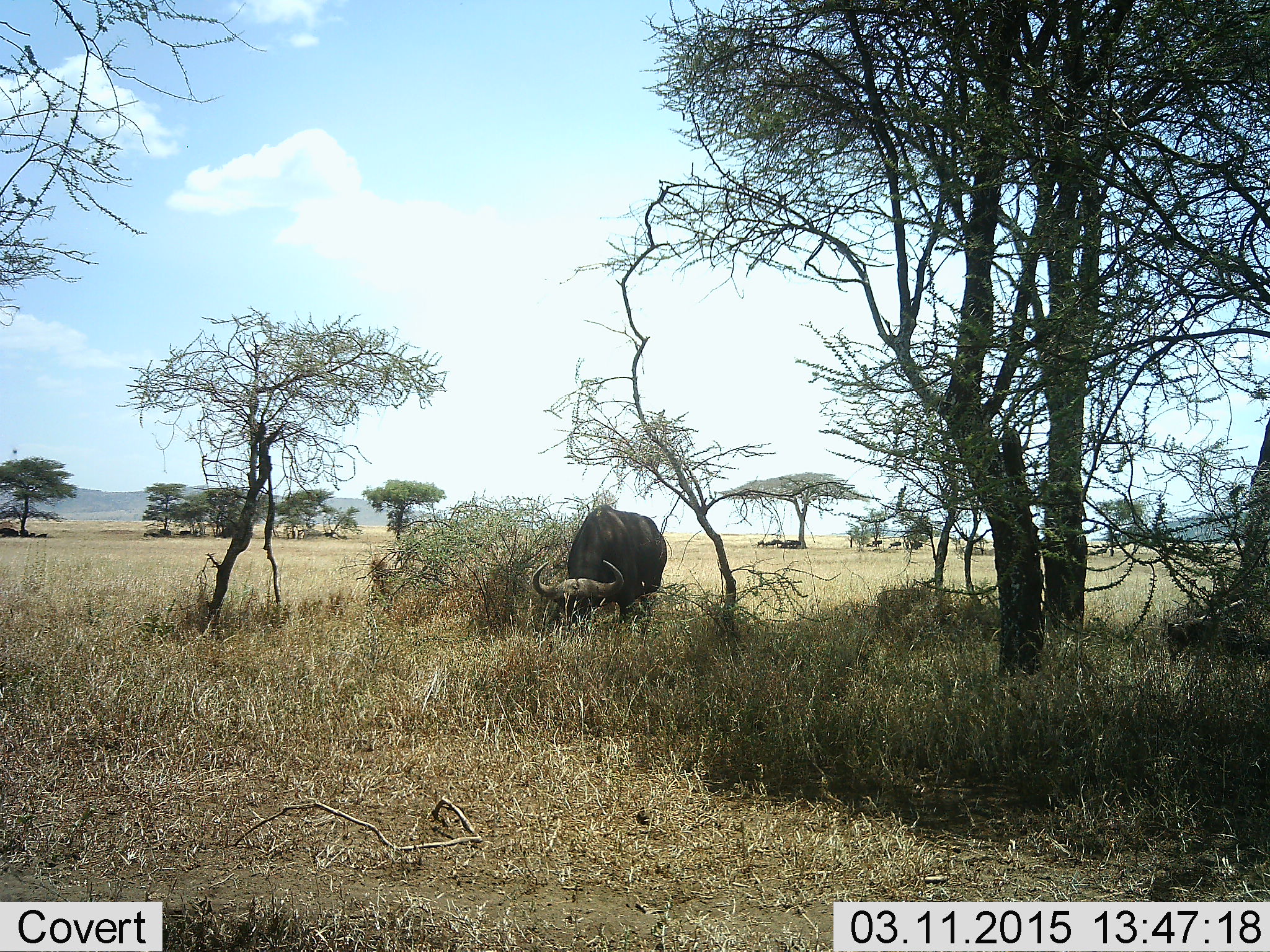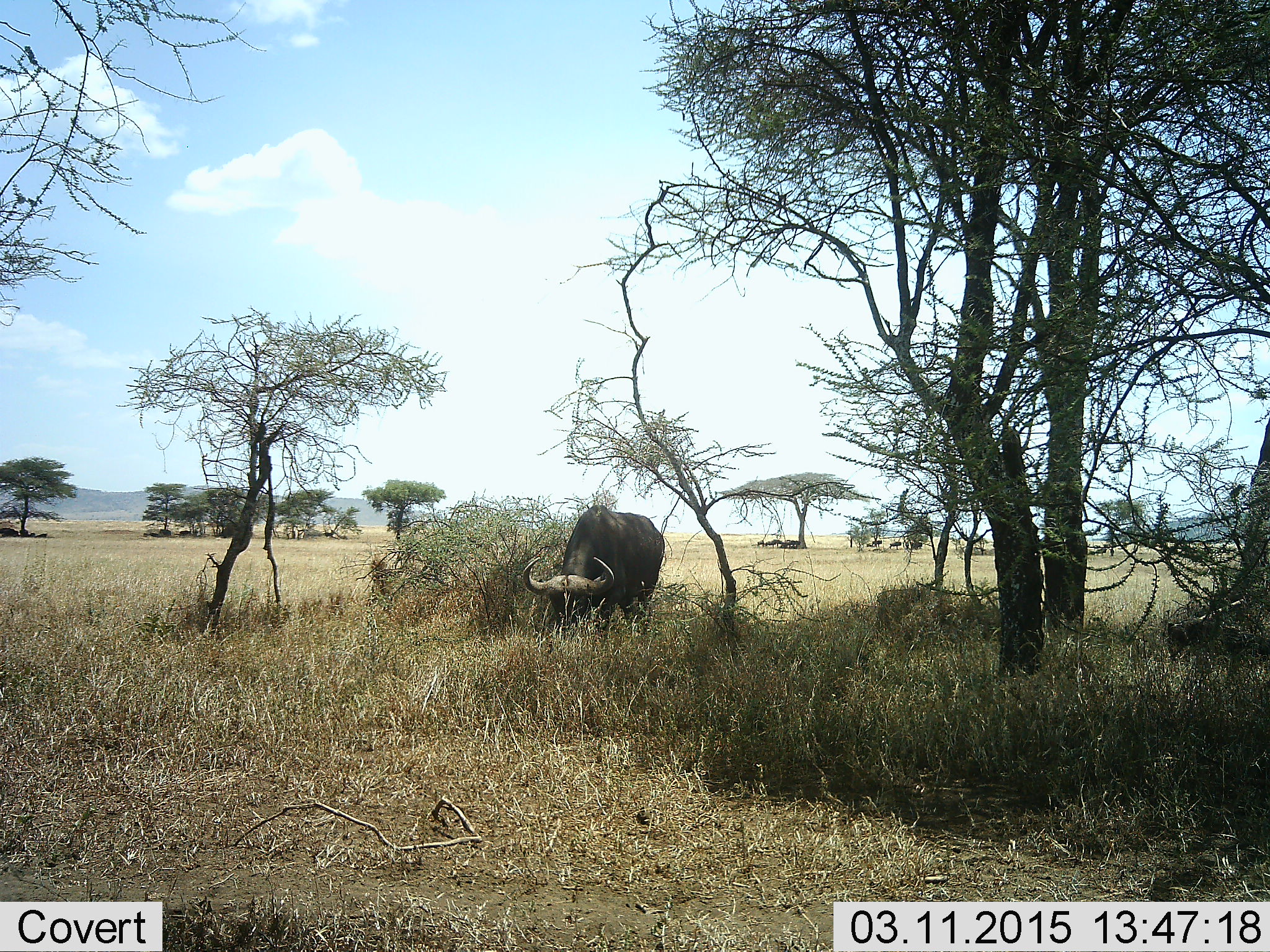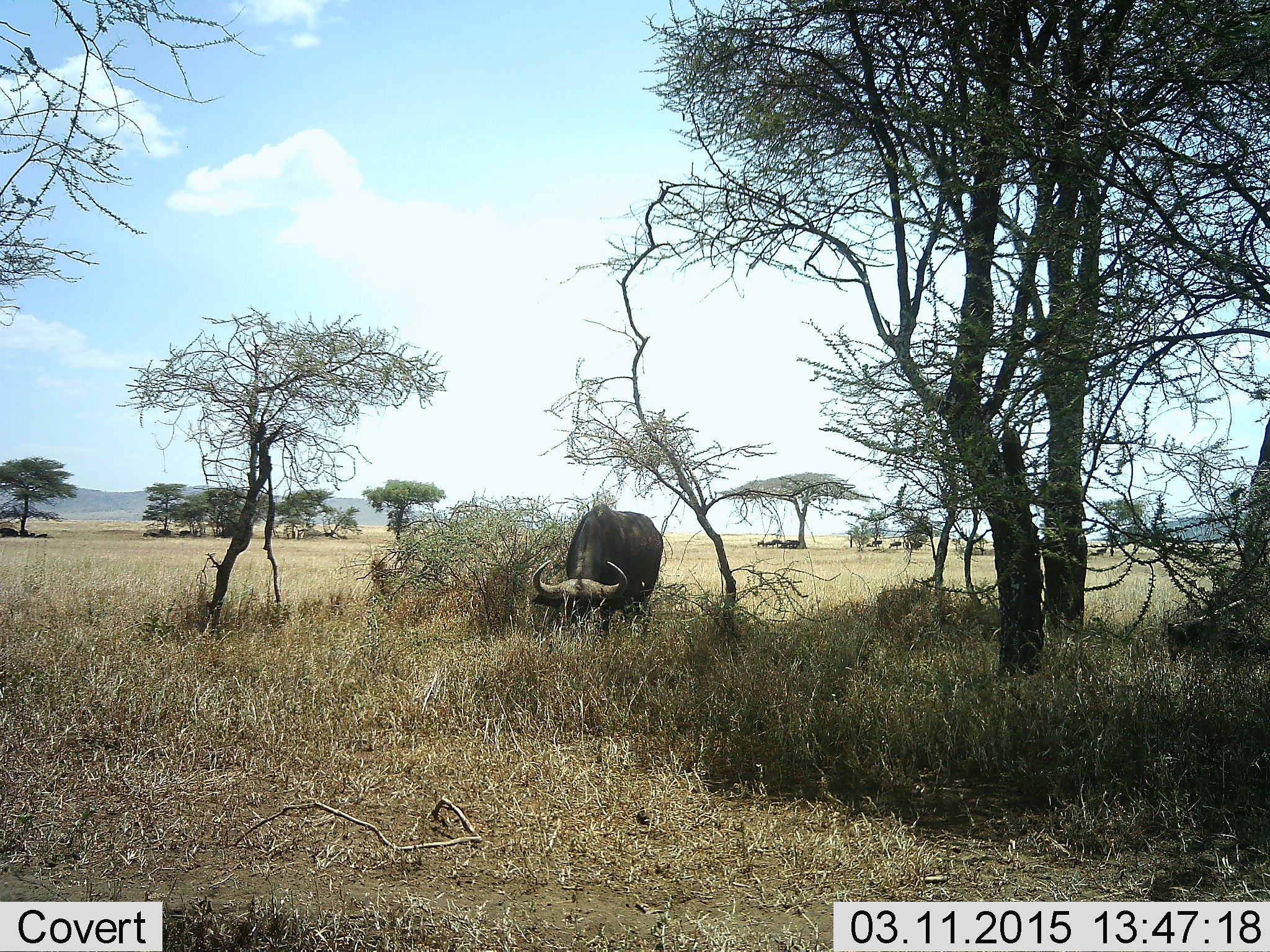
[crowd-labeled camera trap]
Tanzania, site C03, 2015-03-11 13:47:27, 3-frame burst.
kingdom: Animalia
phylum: Chordata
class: Mammalia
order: Artiodactyla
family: Bovidae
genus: Syncerus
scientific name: Syncerus caffer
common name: cape buffalo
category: buffalo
Buffalo (cape buffalo) (Syncerus caffer), count 1. Behavior (volunteer vote fractions): standing 18%, resting 0%, moving 0%, interacting 0%. Young present (vote fraction): 0%. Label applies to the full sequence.